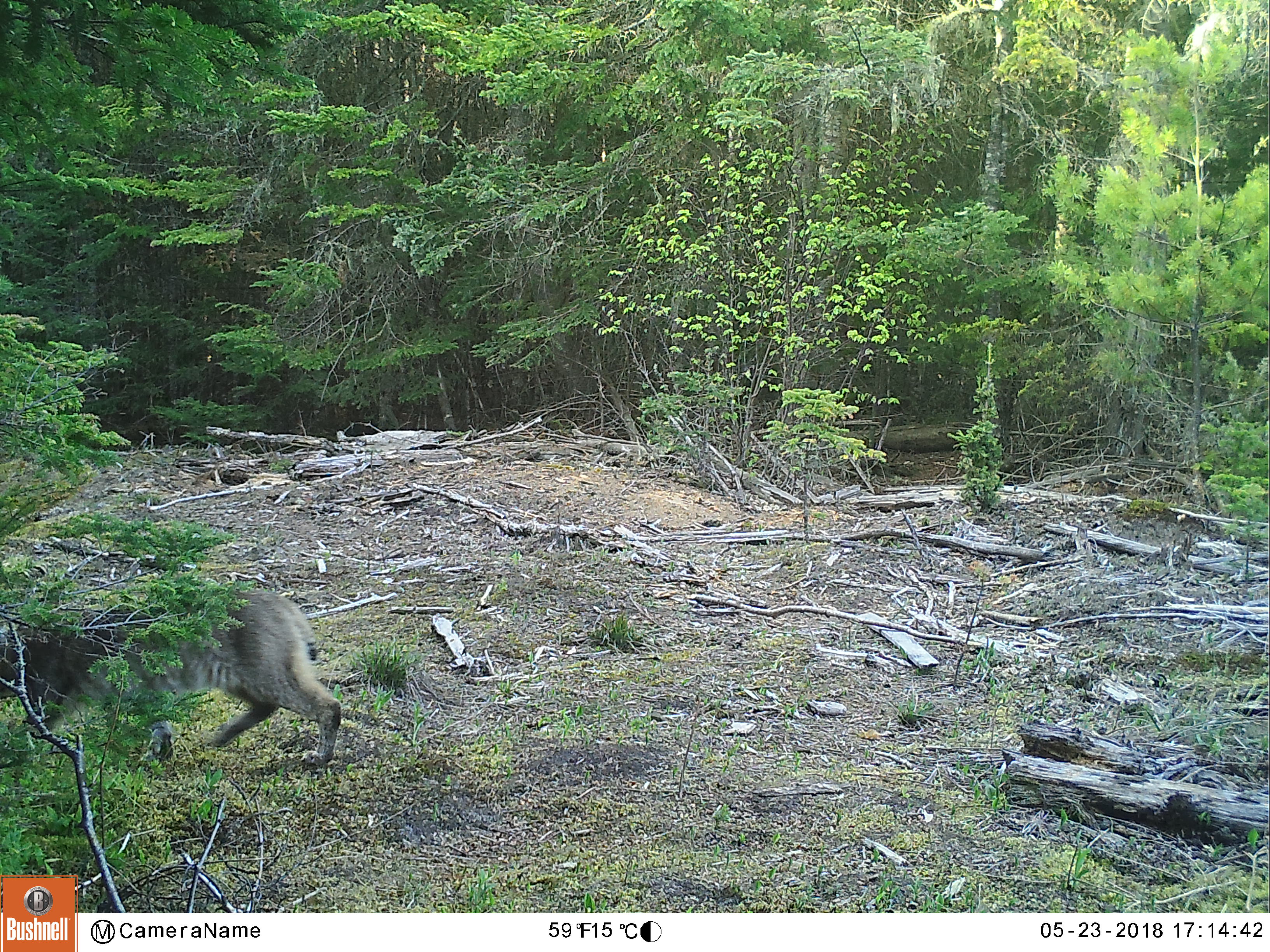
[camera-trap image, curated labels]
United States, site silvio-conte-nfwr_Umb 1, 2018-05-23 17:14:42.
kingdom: Animalia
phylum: Chordata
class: Mammalia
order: Carnivora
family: Felidae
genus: Lynx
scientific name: Lynx rufus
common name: bobcat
Bobcat (Lynx rufus).